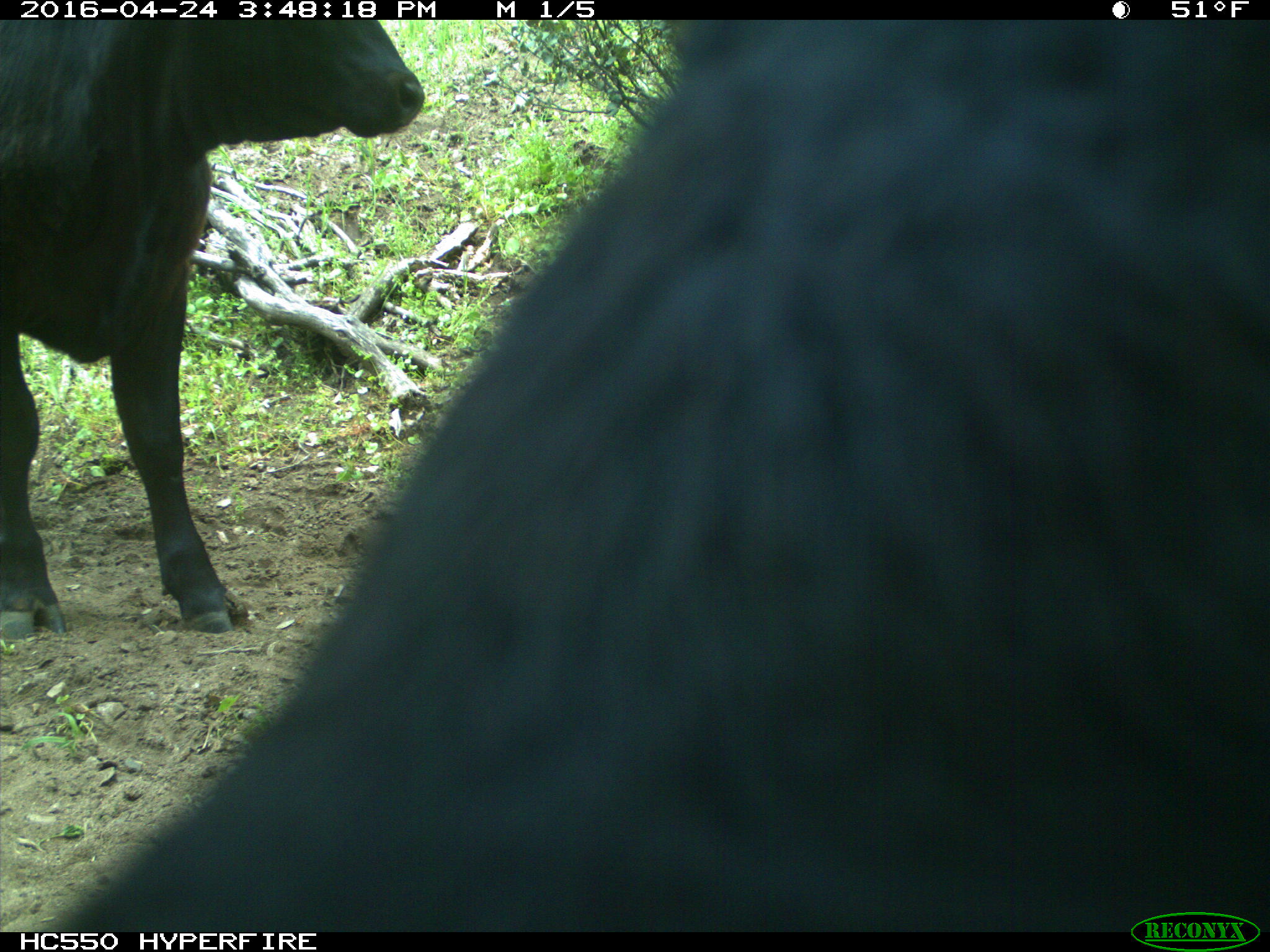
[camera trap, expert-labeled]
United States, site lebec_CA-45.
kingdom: Animalia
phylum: Chordata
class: Mammalia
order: Artiodactyla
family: Bovidae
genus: Bos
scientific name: Bos taurus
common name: domestic cow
Bos taurus (domestic cow).